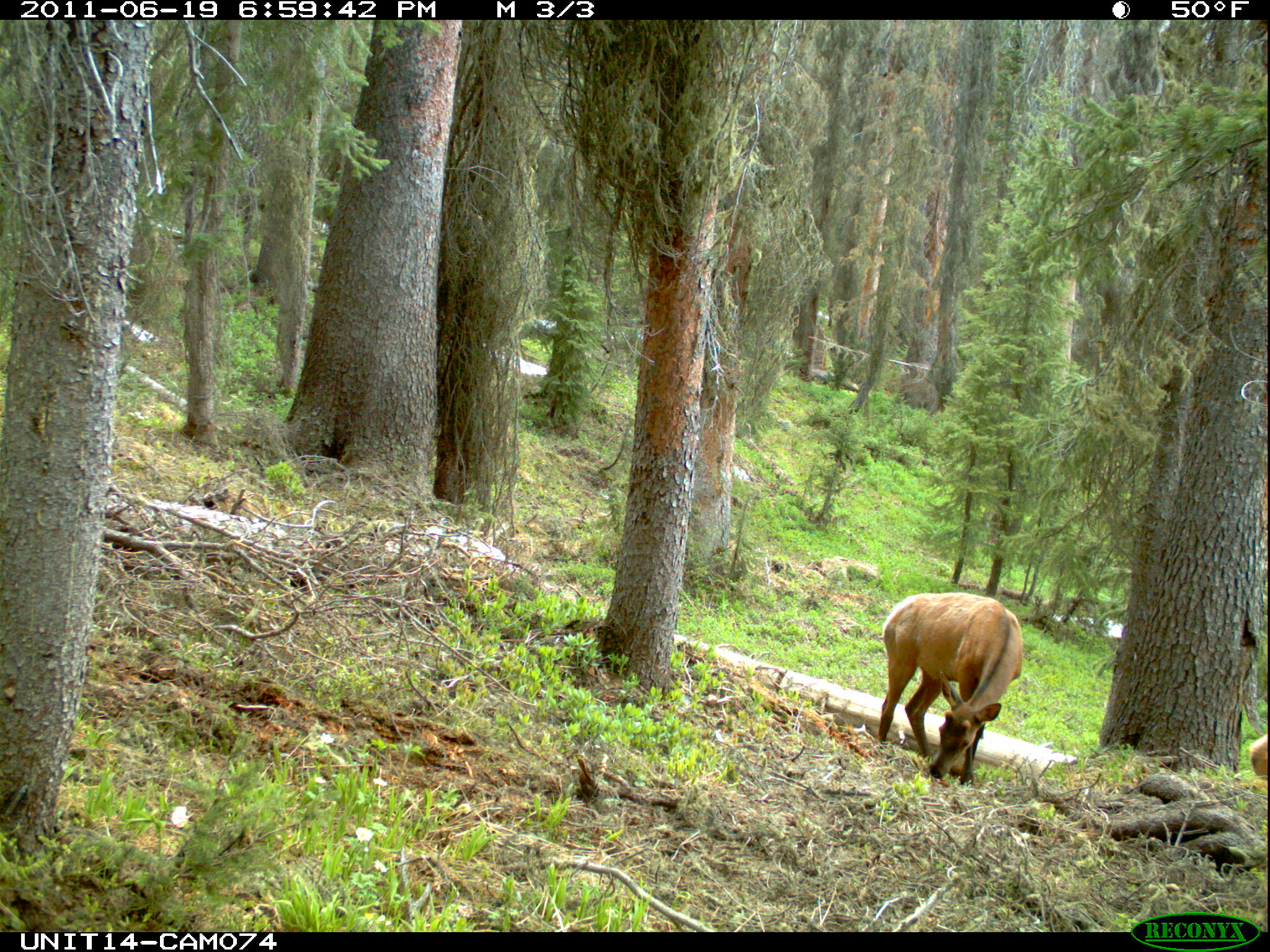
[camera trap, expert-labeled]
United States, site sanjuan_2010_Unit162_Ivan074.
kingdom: Animalia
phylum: Chordata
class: Mammalia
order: Artiodactyla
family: Cervidae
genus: Cervus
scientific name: Cervus elaphus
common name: red deer